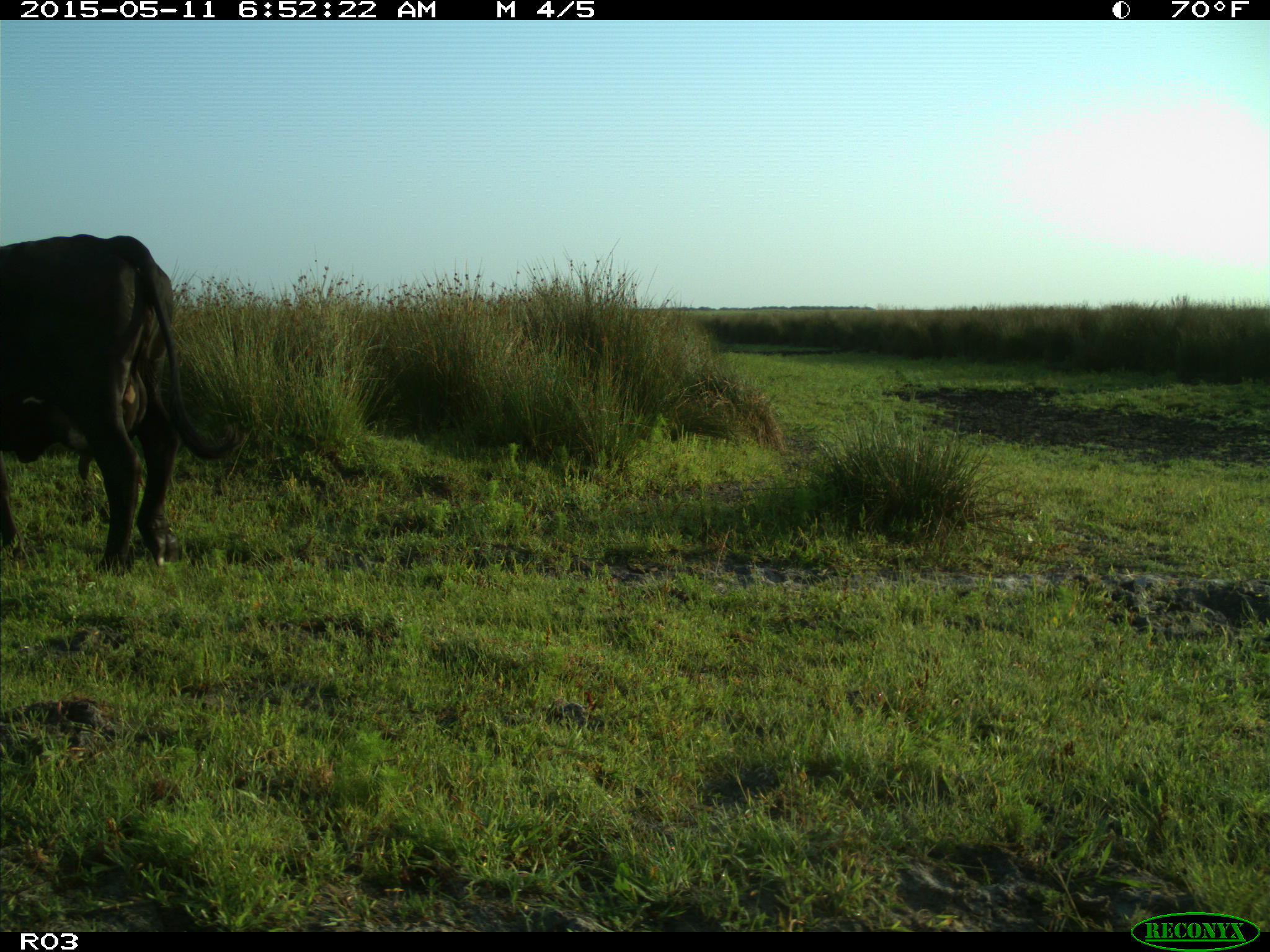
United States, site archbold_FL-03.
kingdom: Animalia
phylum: Chordata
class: Mammalia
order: Artiodactyla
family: Bovidae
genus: Bos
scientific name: Bos taurus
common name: domestic cow